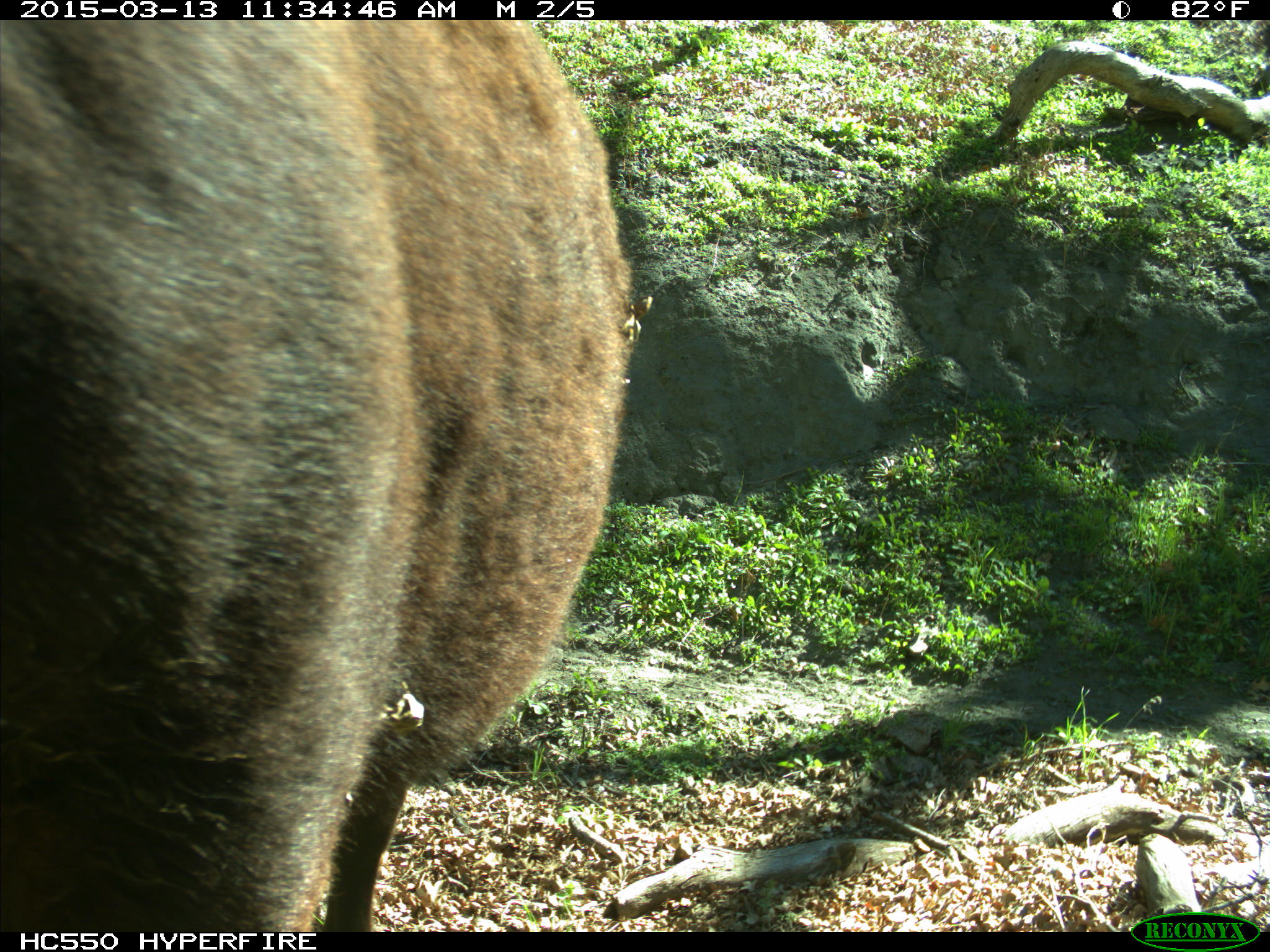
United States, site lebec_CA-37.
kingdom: Animalia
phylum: Chordata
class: Mammalia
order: Artiodactyla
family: Bovidae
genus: Bos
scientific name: Bos taurus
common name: domestic cow